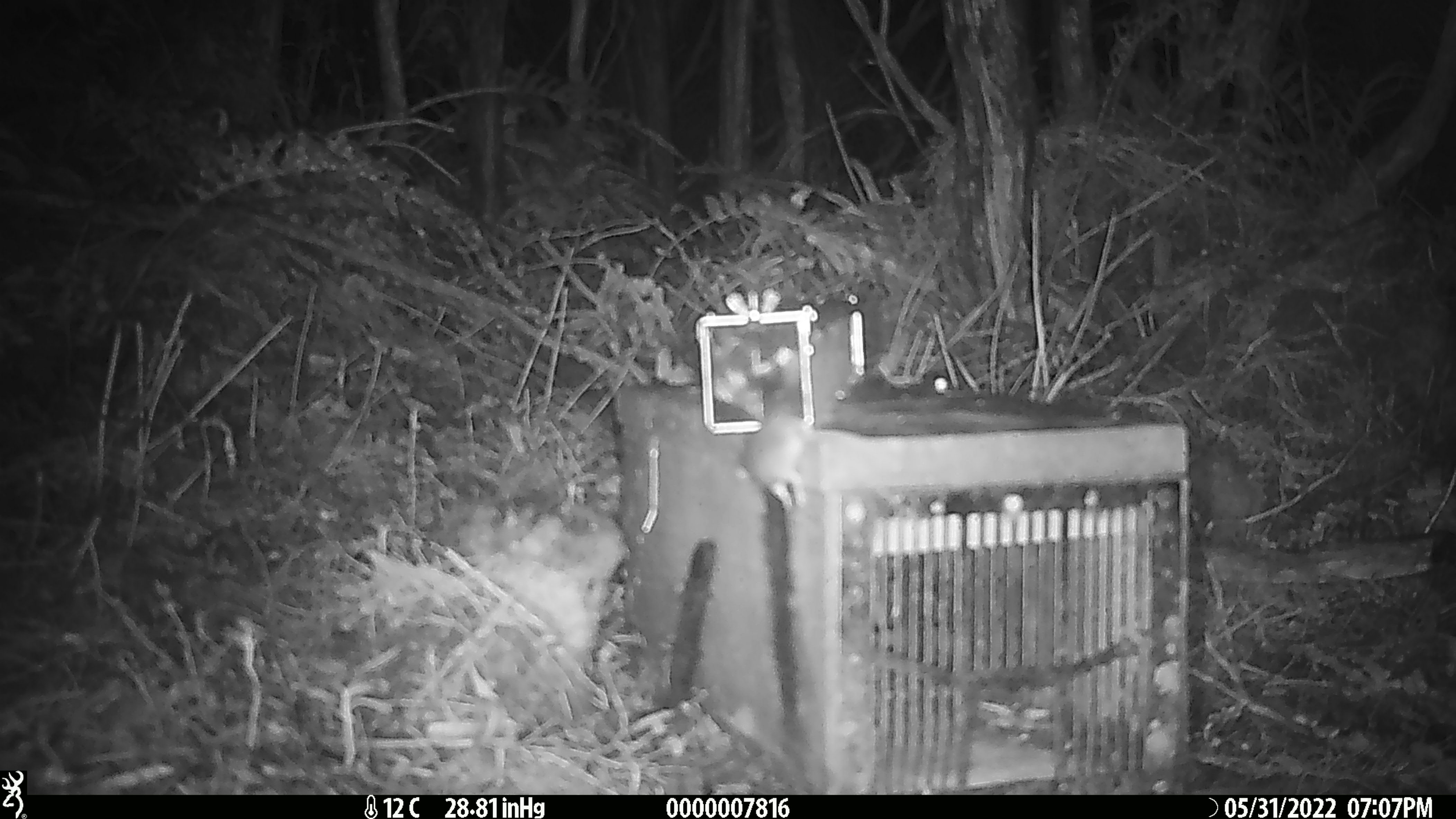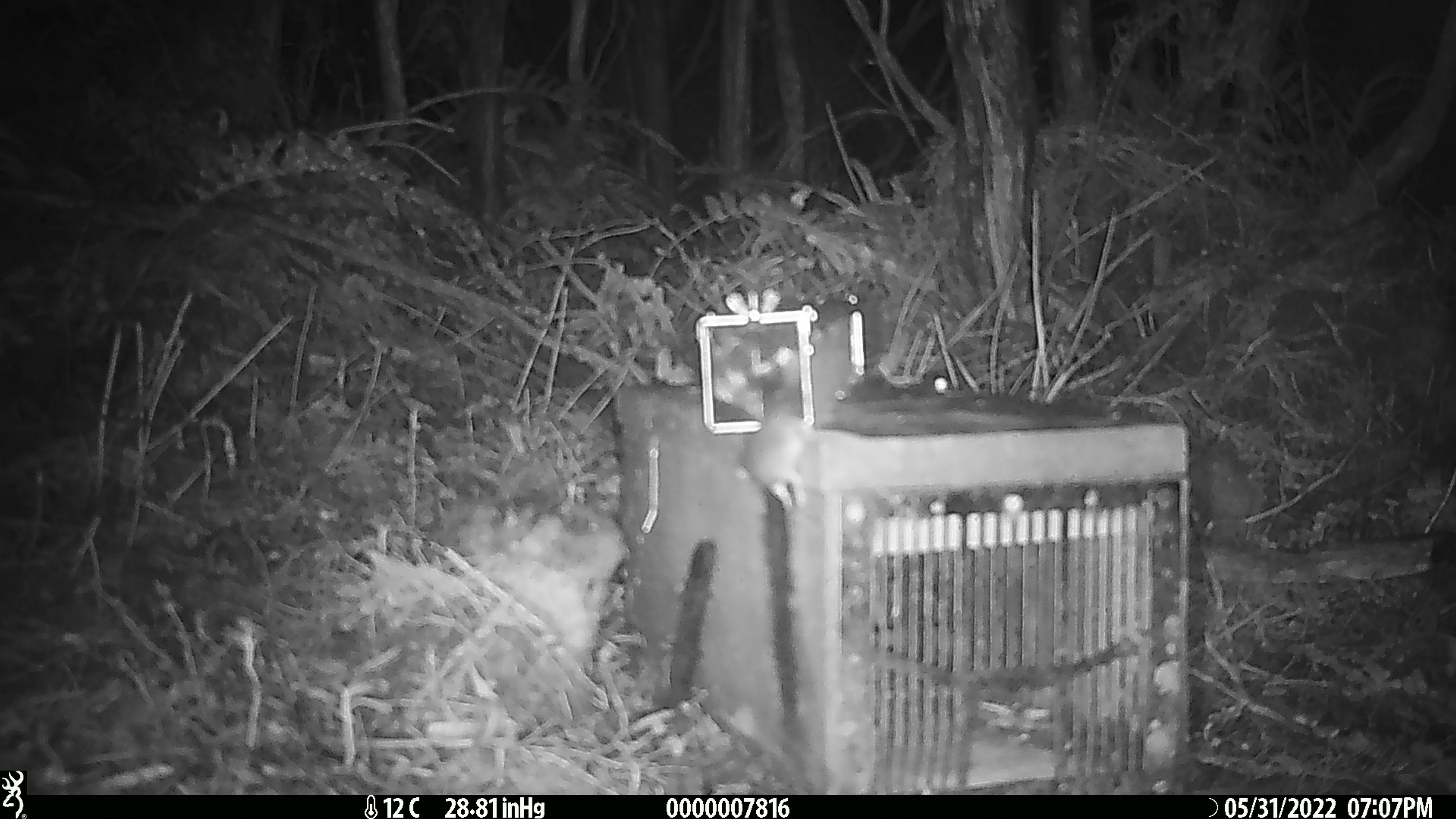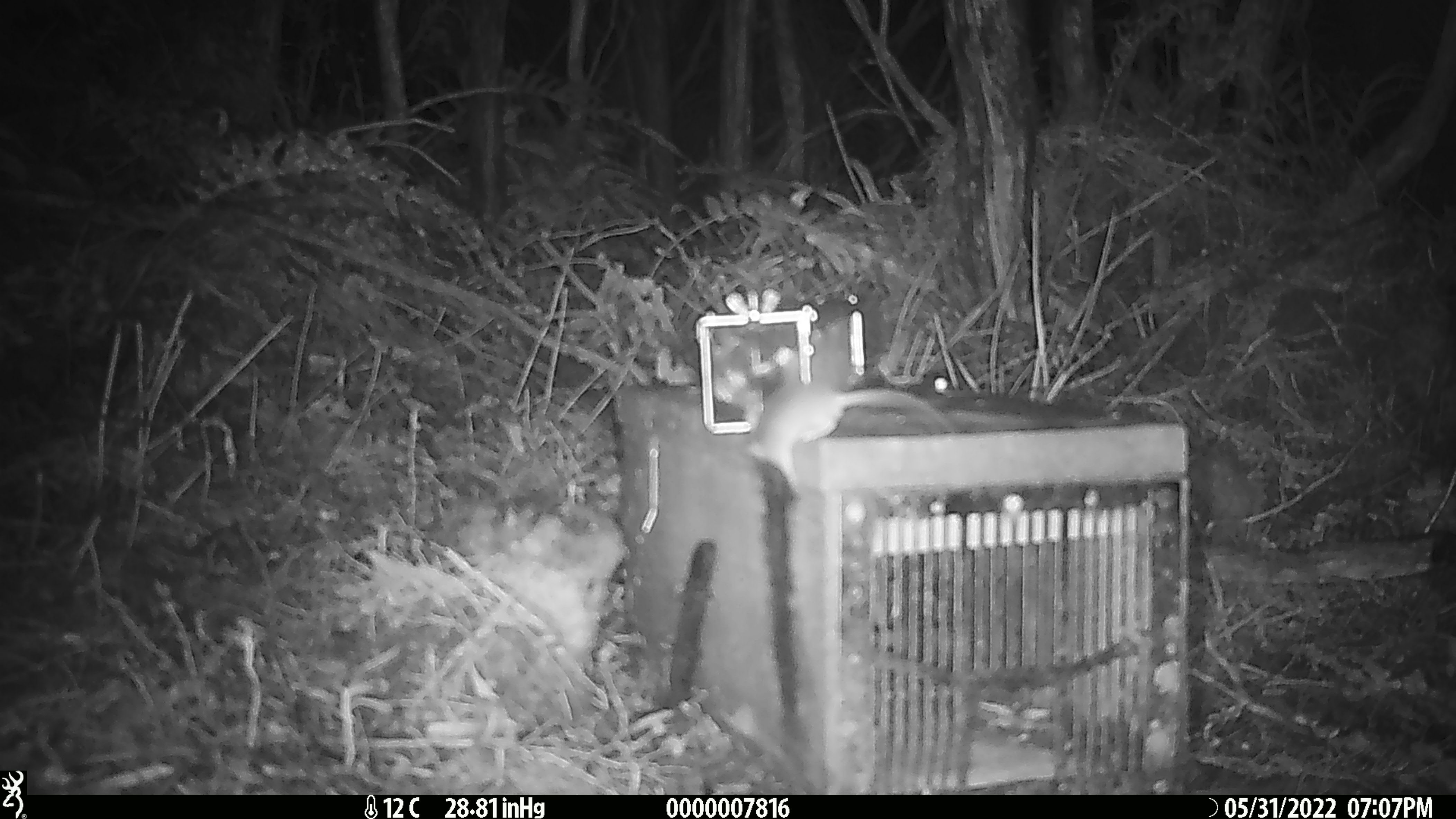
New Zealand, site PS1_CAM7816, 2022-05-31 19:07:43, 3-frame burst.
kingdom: Animalia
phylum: Chordata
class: Mammalia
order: Rodentia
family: Muridae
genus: Mus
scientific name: Mus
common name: mouse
Mouse (Mus).